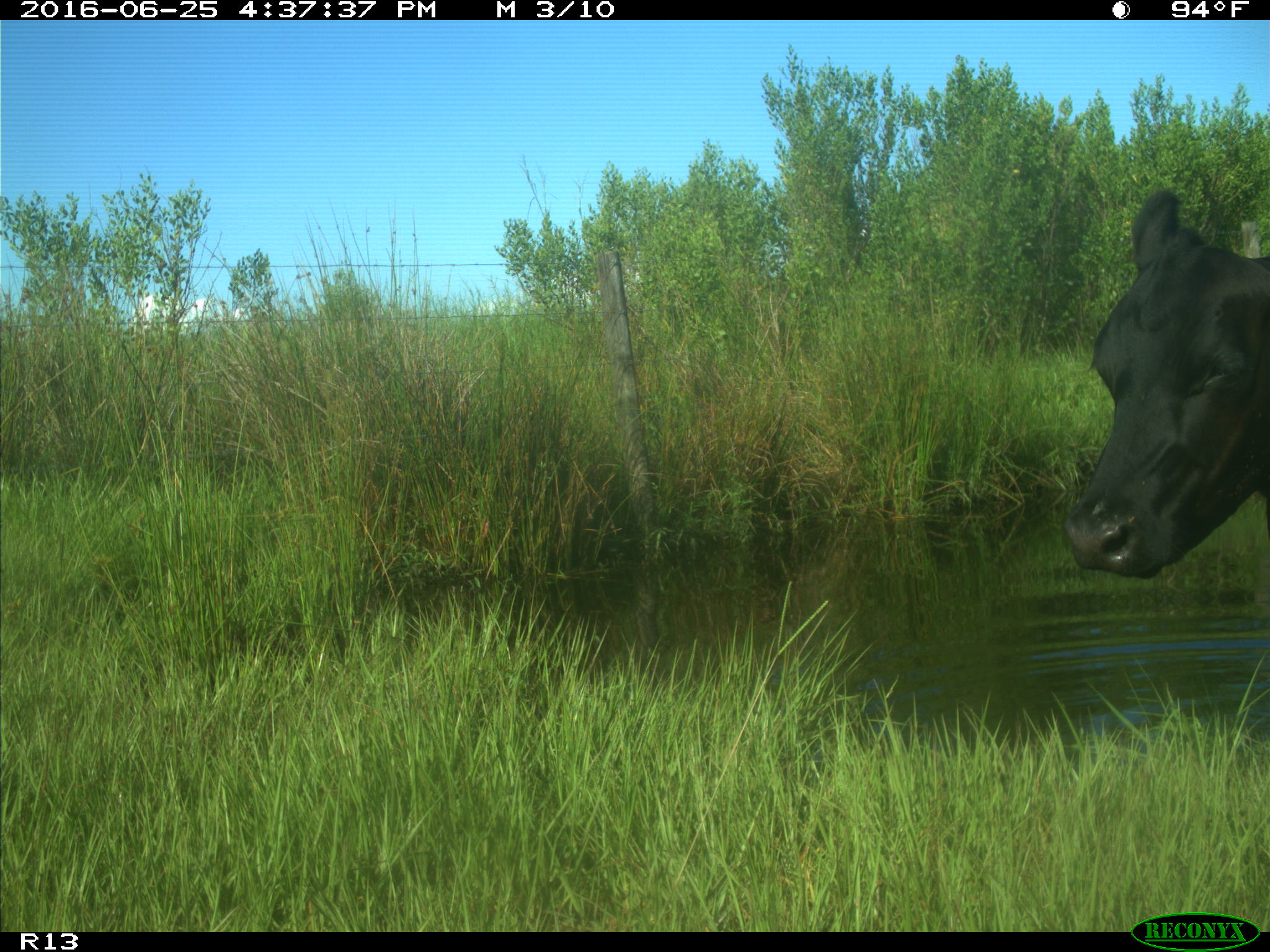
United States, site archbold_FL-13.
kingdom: Animalia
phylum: Chordata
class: Mammalia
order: Artiodactyla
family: Bovidae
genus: Bos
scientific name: Bos taurus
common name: domestic cow